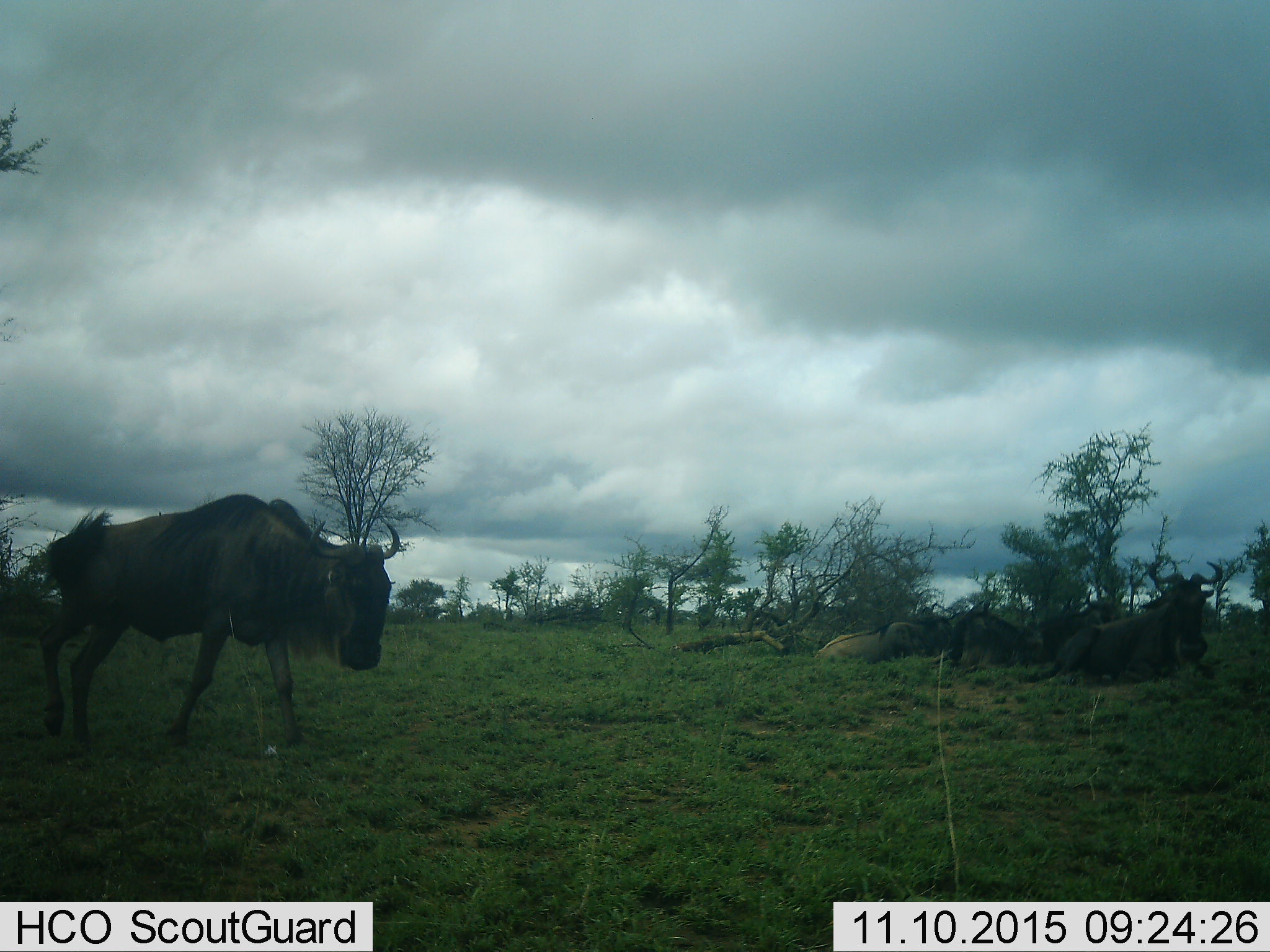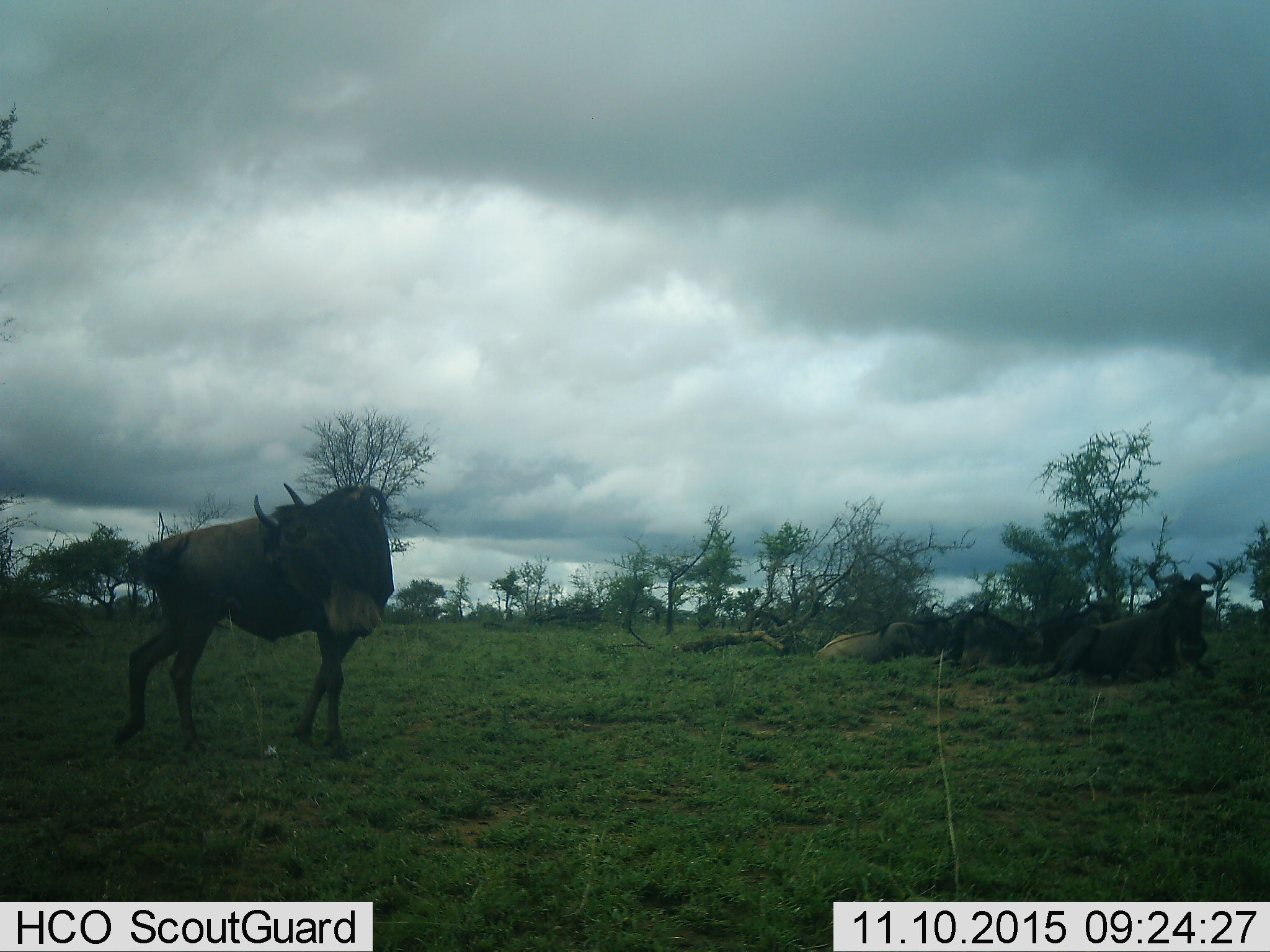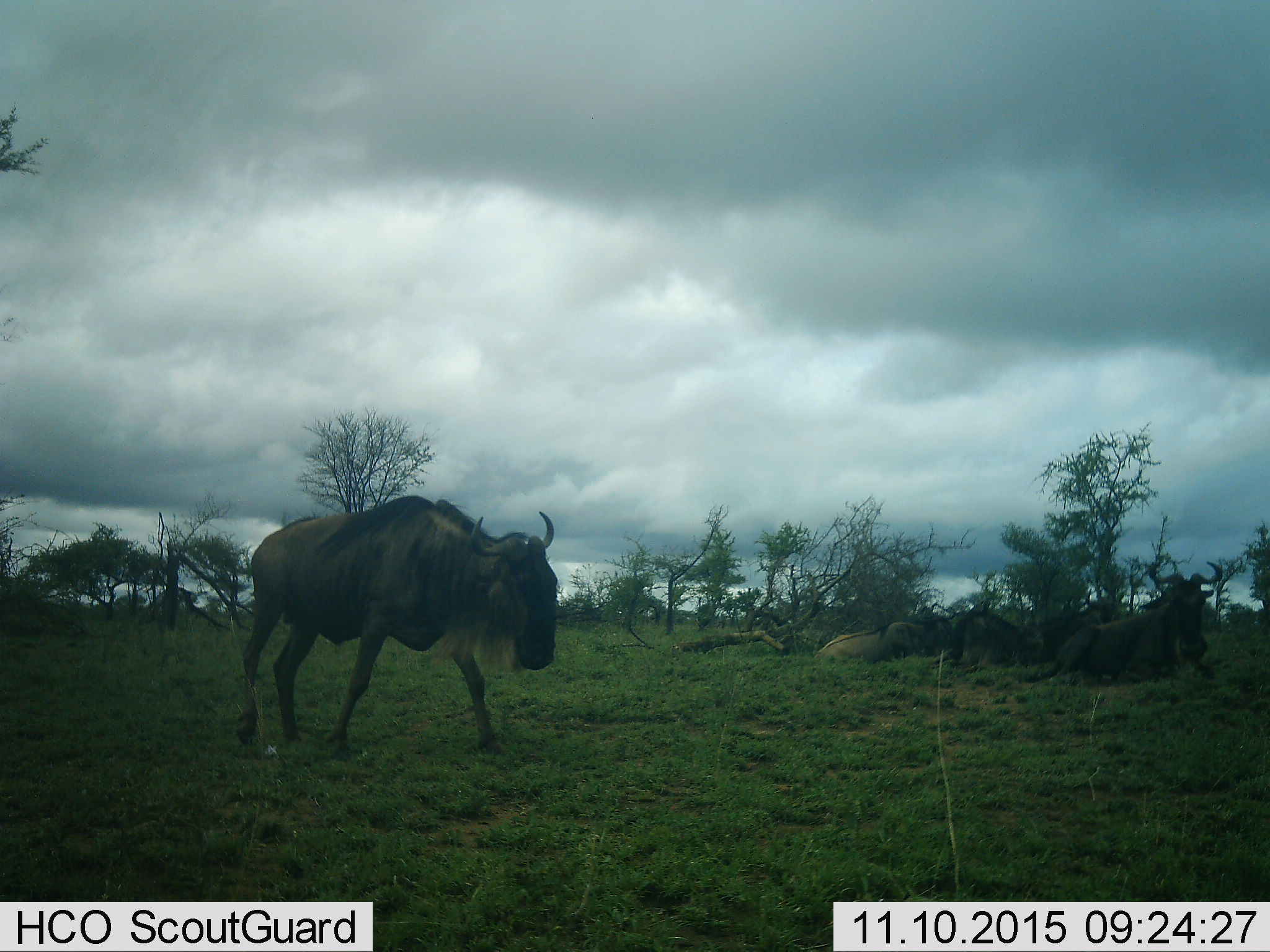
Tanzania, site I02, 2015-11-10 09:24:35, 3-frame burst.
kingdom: Animalia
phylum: Chordata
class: Mammalia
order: Artiodactyla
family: Bovidae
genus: Connochaetes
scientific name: Connochaetes taurinus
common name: blue wildebeest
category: wildebeest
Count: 5.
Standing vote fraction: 20%.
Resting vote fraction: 90%.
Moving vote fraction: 90%.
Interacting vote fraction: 0%.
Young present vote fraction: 0%.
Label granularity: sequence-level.